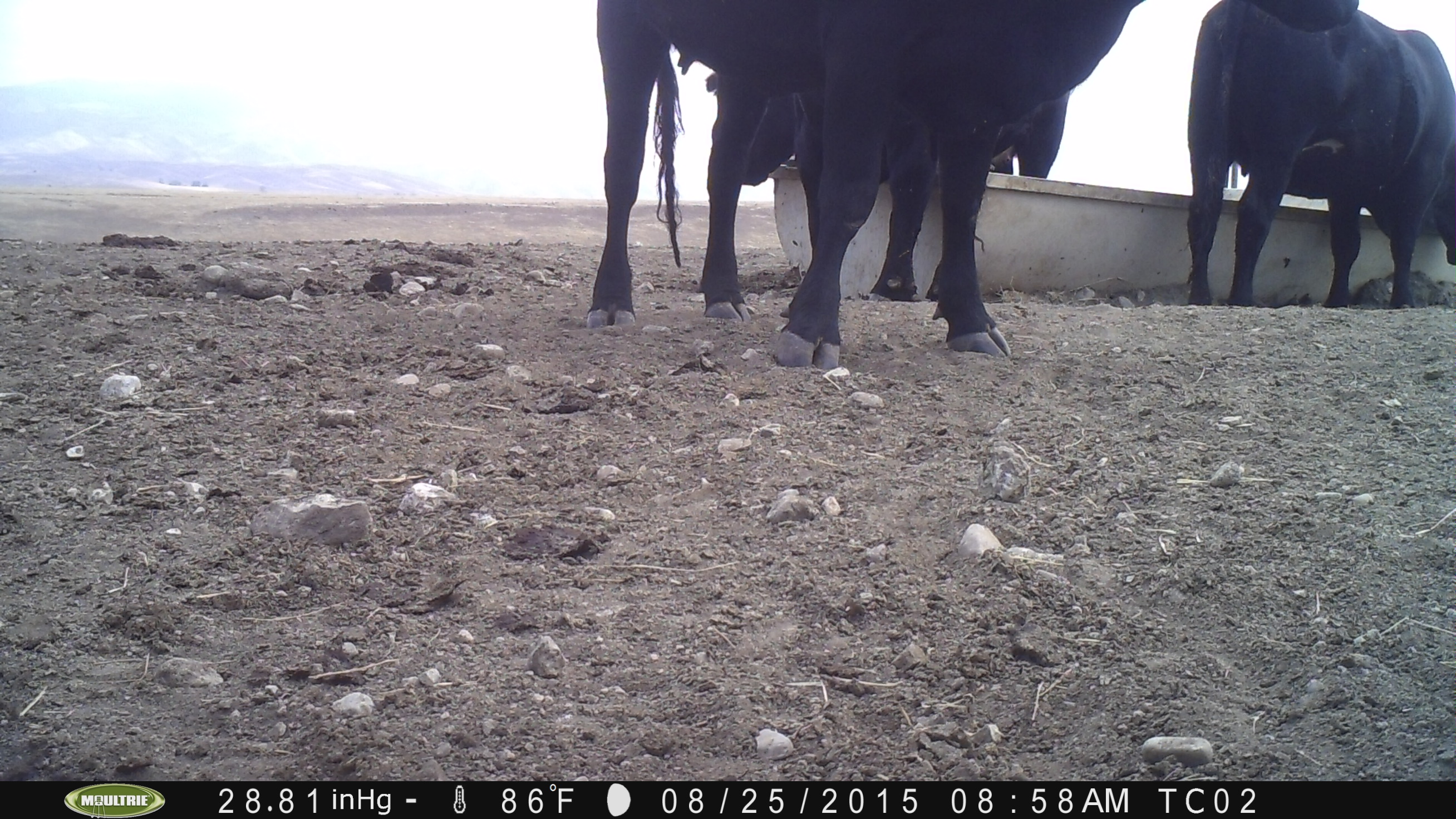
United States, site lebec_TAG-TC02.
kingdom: Animalia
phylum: Chordata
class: Mammalia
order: Artiodactyla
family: Bovidae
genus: Bos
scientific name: Bos taurus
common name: domestic cow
Bos taurus (domestic cow).